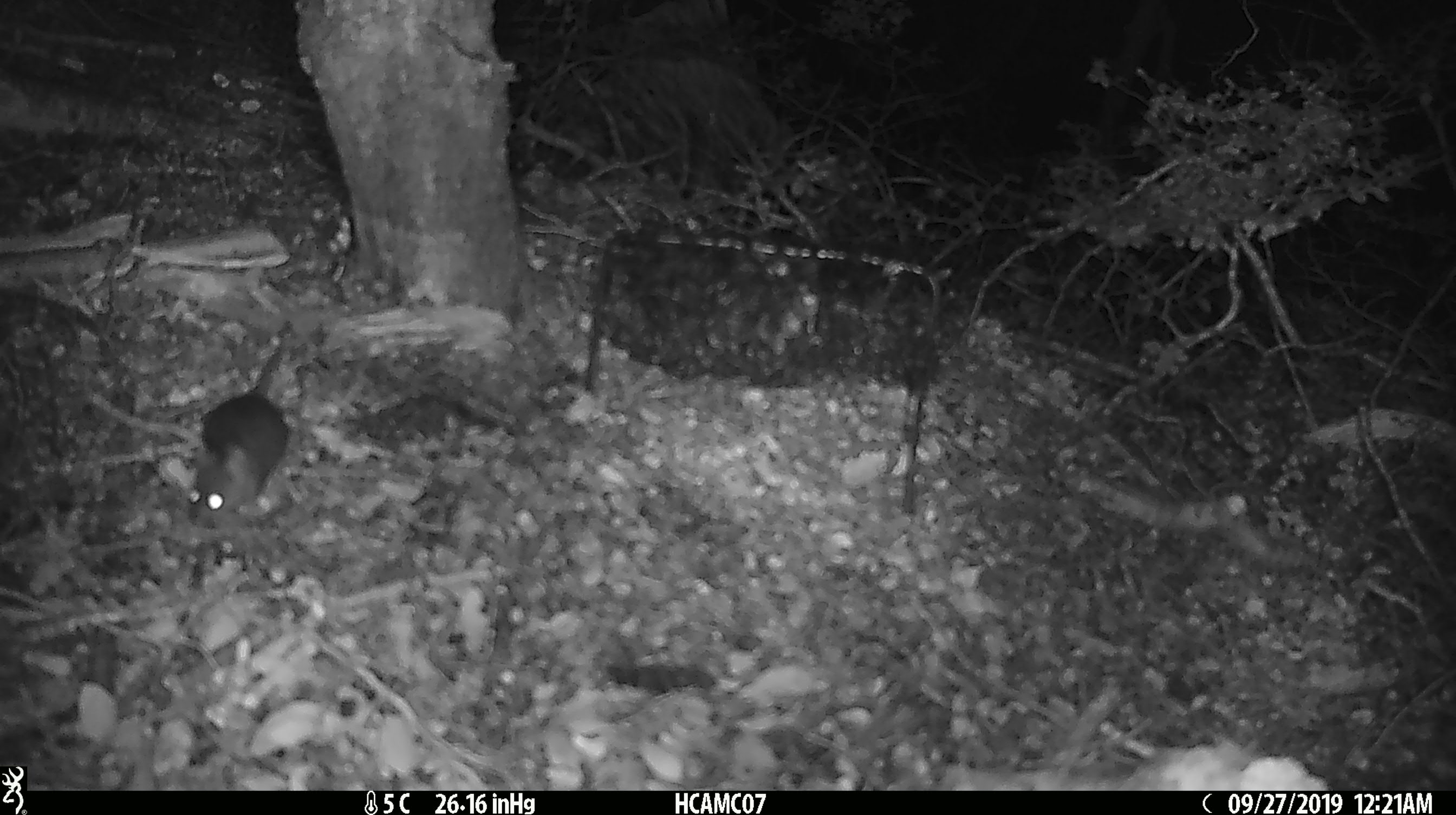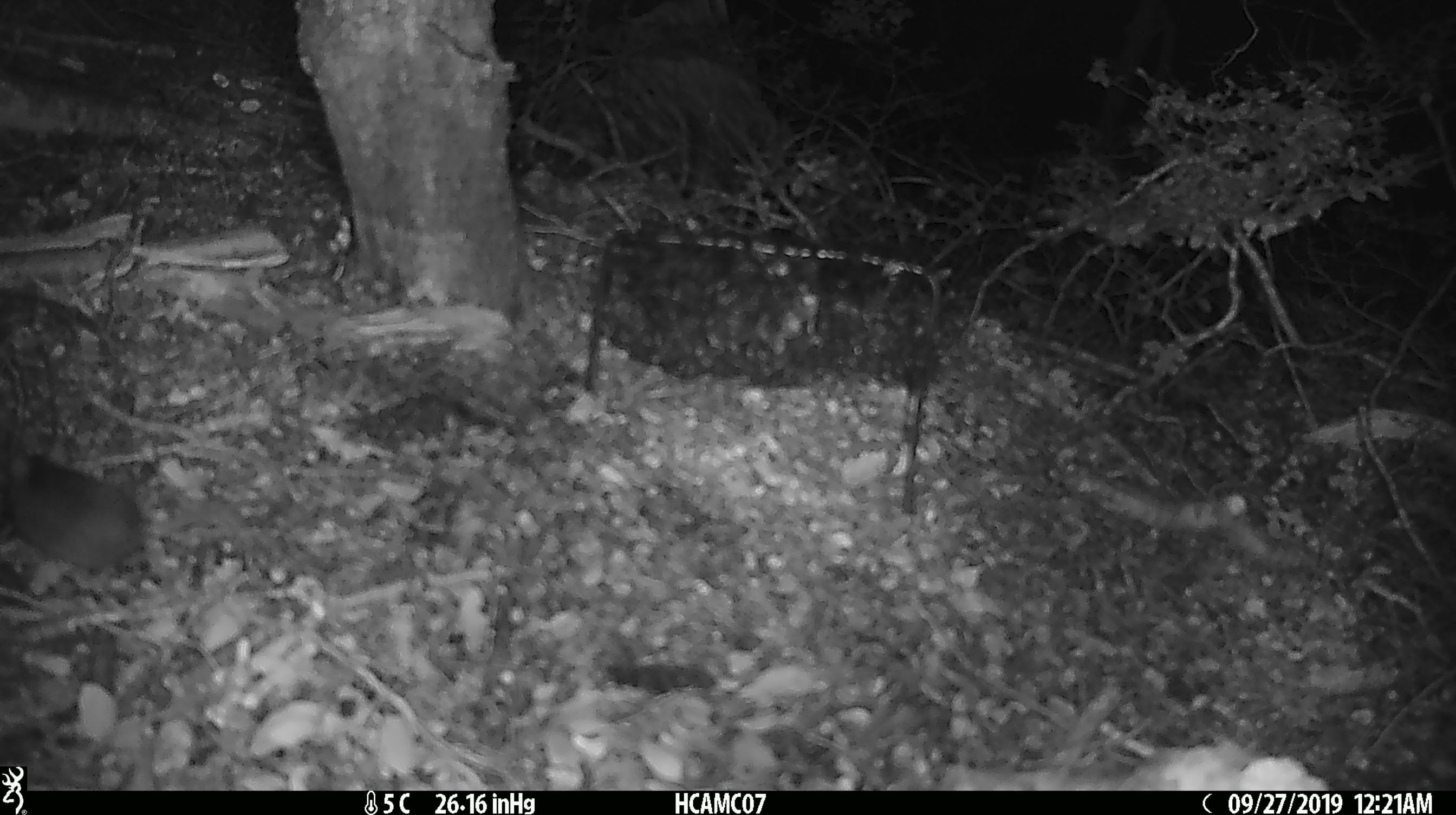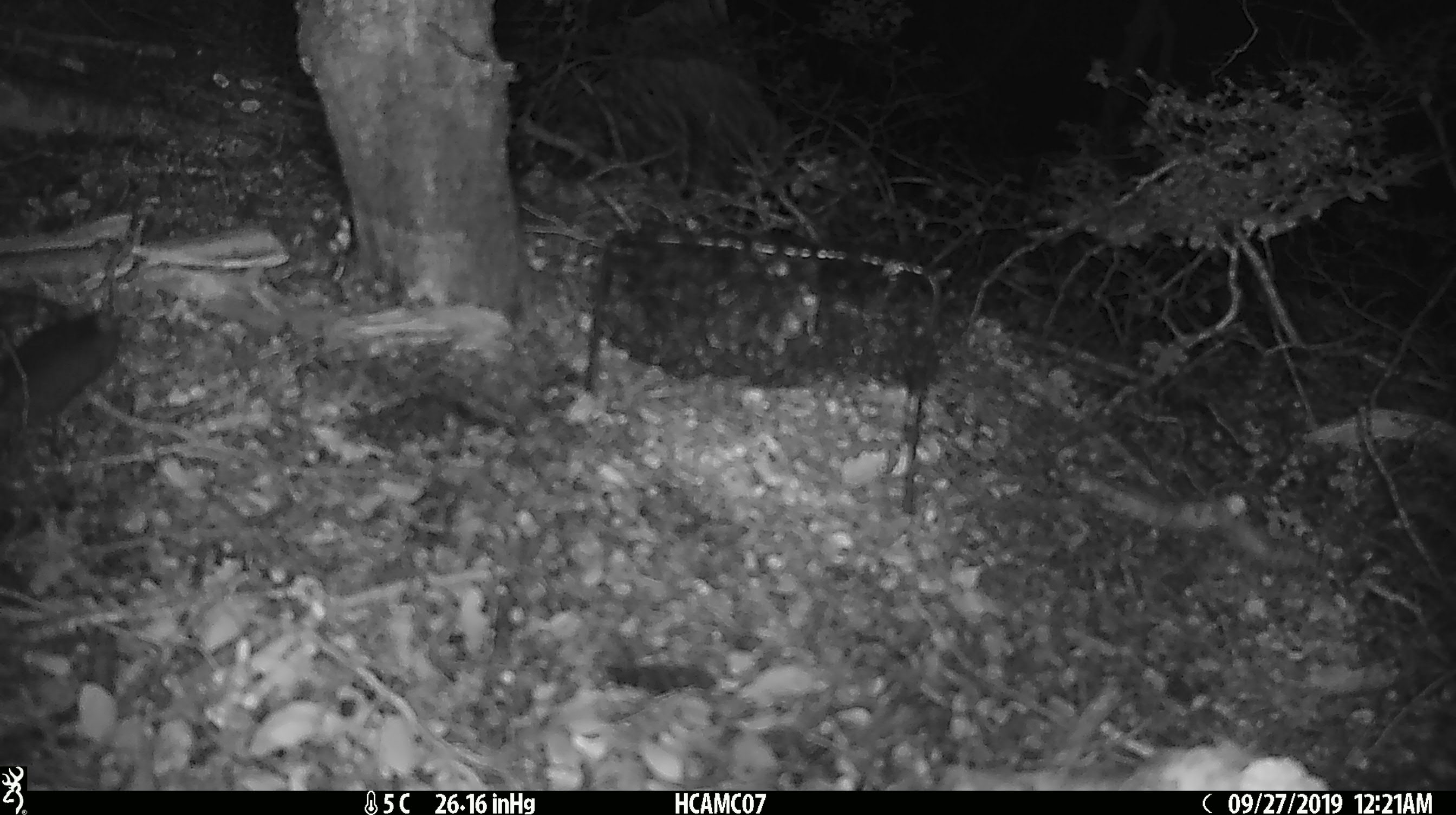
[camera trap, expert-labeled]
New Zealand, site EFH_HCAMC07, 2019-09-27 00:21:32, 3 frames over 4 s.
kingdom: Animalia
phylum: Chordata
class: Mammalia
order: Rodentia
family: Muridae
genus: Mus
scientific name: Mus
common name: mouse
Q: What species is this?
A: Mouse (Mus).